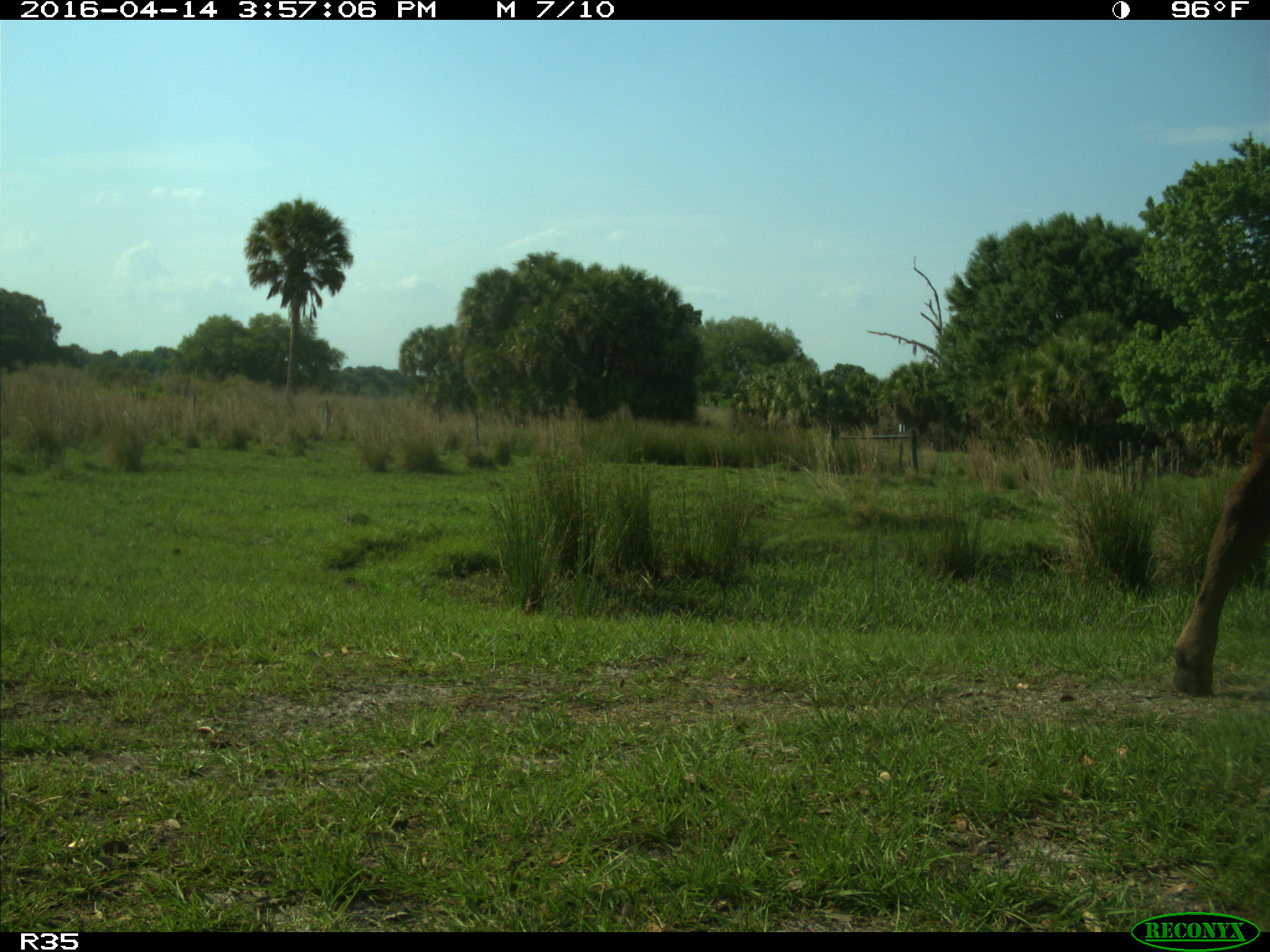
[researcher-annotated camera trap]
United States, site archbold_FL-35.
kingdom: Animalia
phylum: Chordata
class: Mammalia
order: Artiodactyla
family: Bovidae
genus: Bos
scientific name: Bos taurus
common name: domestic cow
Bos taurus (domestic cow).